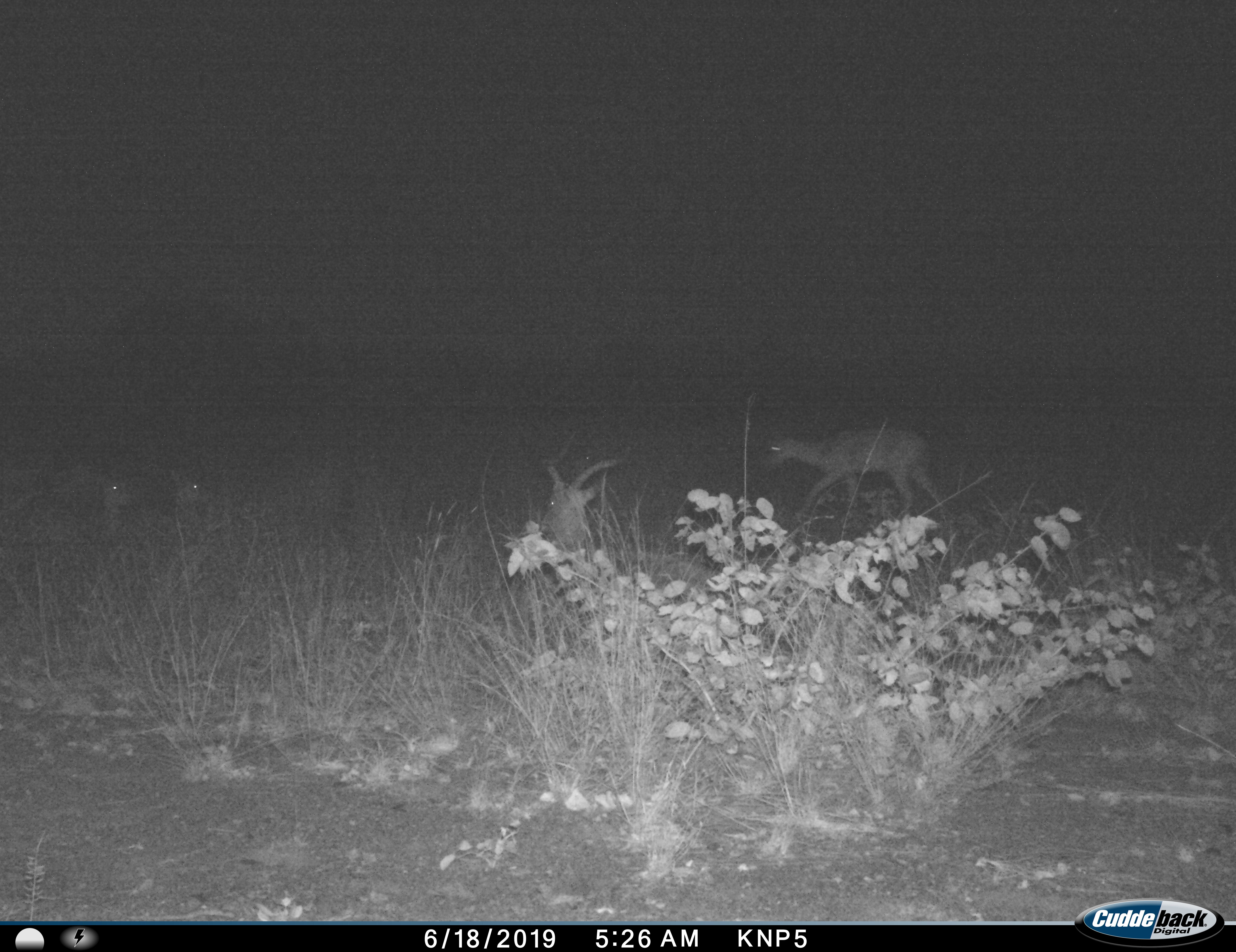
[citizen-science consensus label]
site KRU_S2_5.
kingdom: Animalia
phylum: Chordata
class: Mammalia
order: Artiodactyla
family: Bovidae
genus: Aepyceros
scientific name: Aepyceros melampus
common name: impala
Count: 4.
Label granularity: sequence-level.